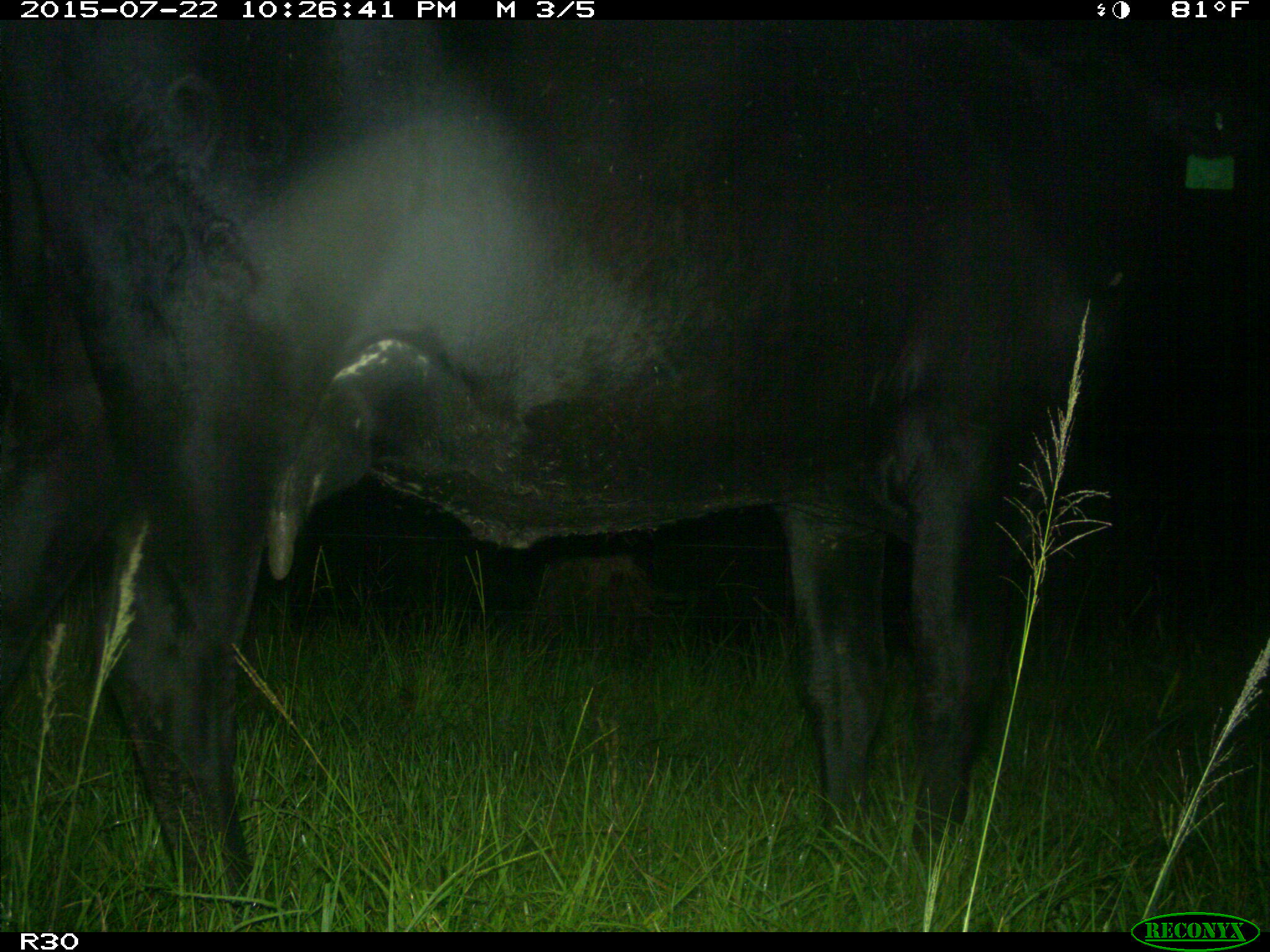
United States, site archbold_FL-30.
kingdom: Animalia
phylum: Chordata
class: Mammalia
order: Artiodactyla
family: Bovidae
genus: Bos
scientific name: Bos taurus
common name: domestic cow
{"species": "Bos taurus (domestic cow)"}